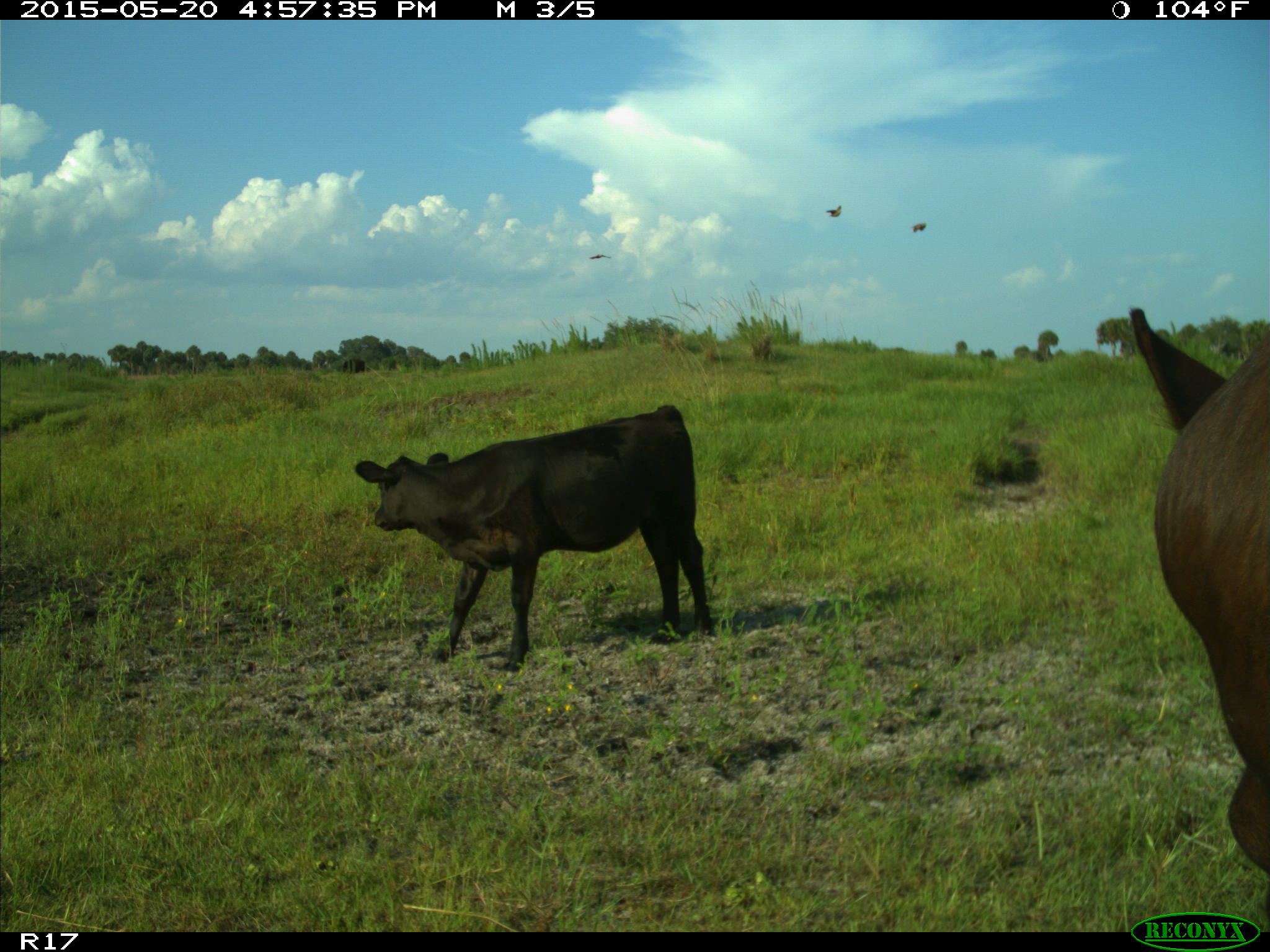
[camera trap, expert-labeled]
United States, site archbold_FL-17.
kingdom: Animalia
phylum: Chordata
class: Mammalia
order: Artiodactyla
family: Bovidae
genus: Bos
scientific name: Bos taurus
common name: domestic cow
Bos taurus (domestic cow).